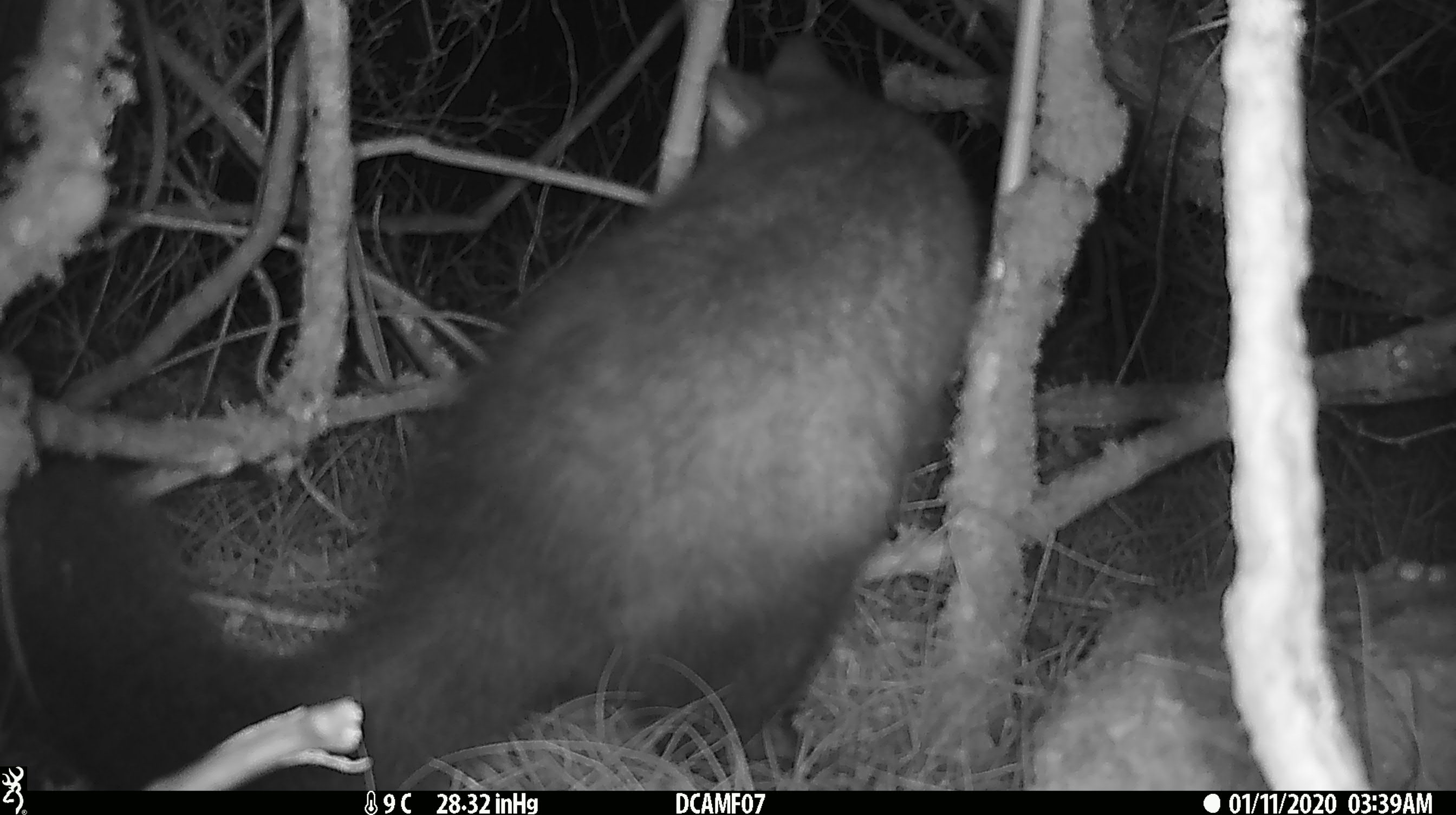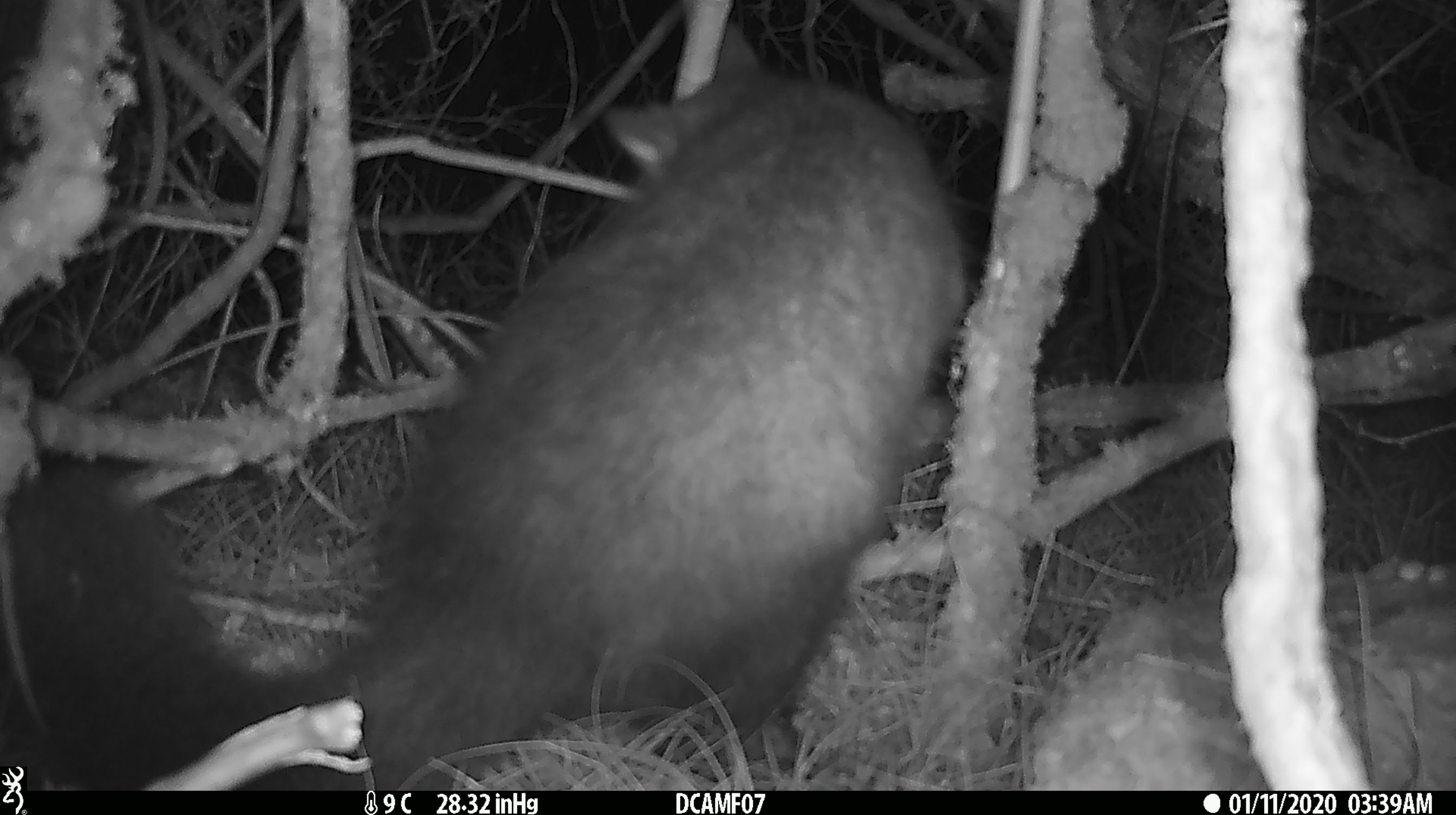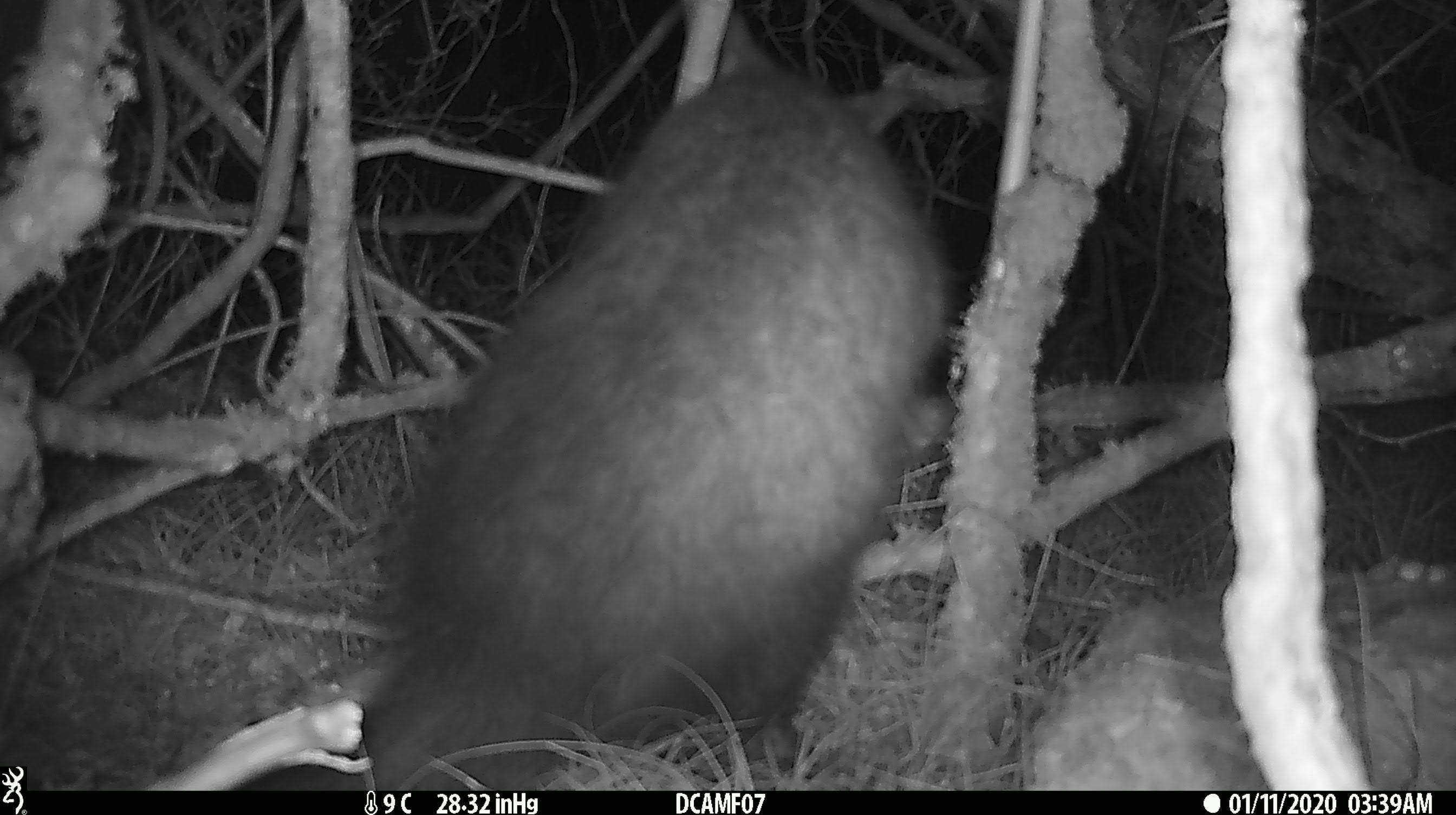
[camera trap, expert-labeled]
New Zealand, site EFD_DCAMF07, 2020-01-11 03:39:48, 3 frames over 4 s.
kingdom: Animalia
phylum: Chordata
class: Mammalia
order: Diprotodontia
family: Phalangeridae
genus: Trichosurus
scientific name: Trichosurus vulpecula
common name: common brushtail possum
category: possum